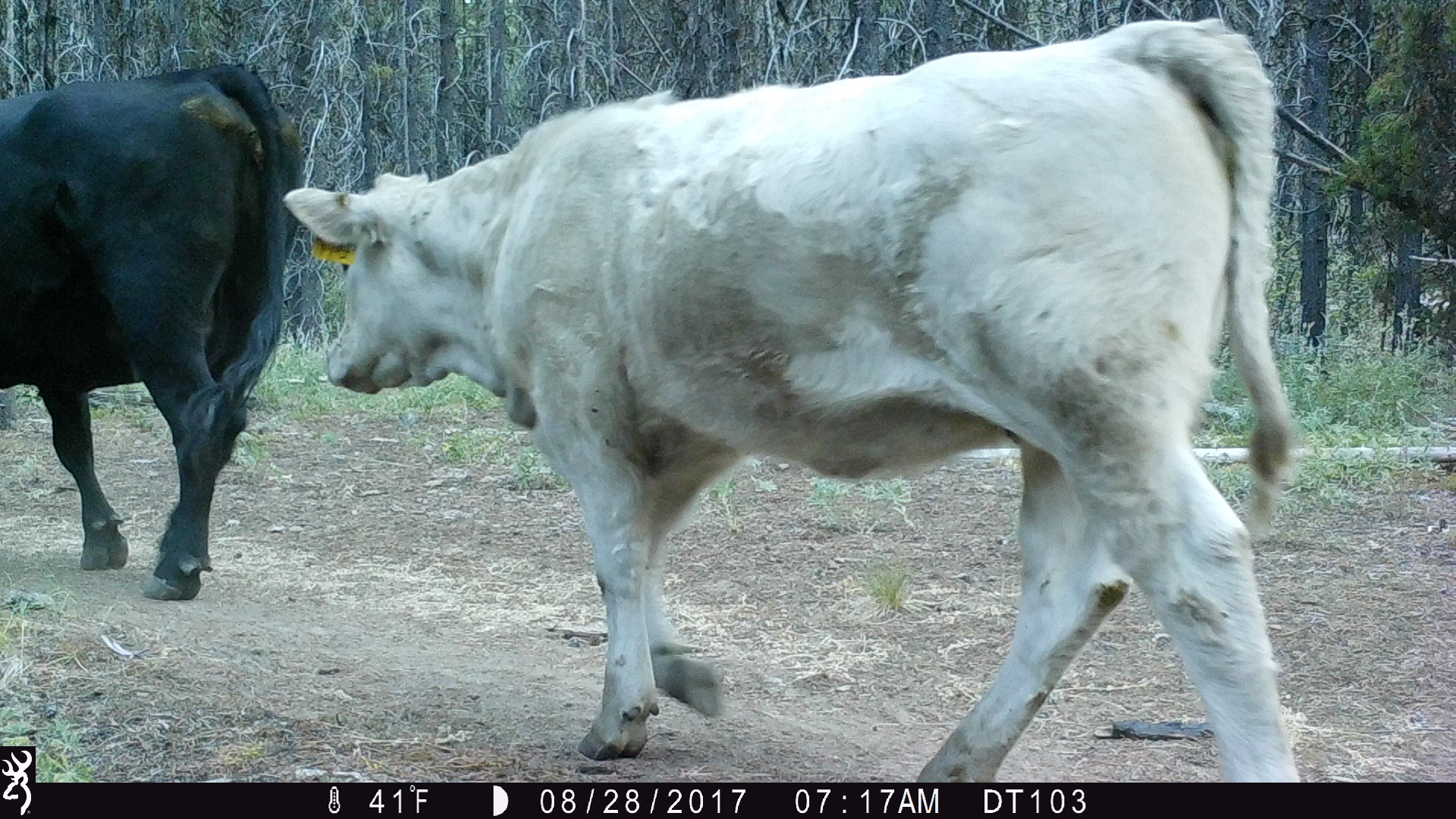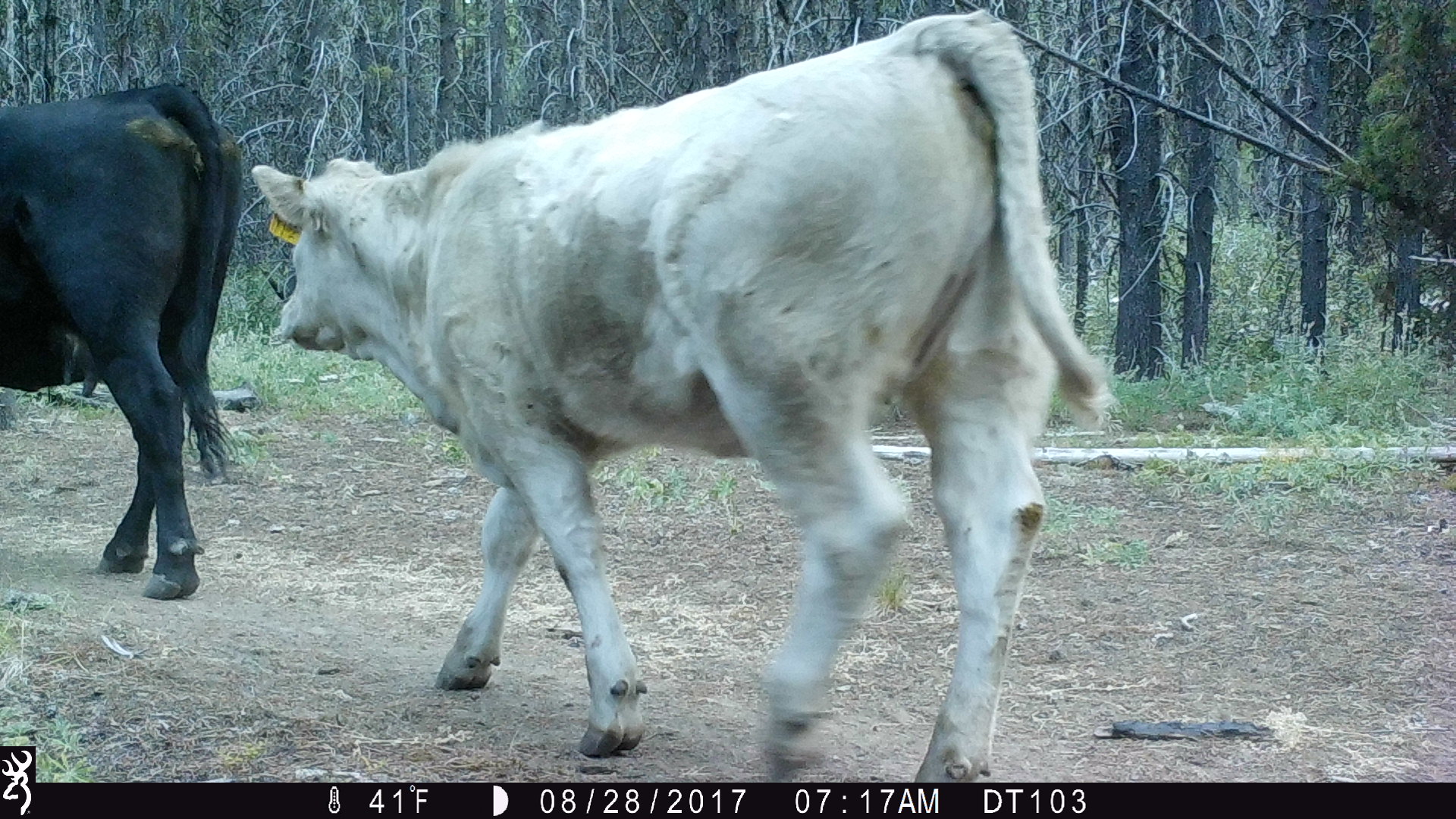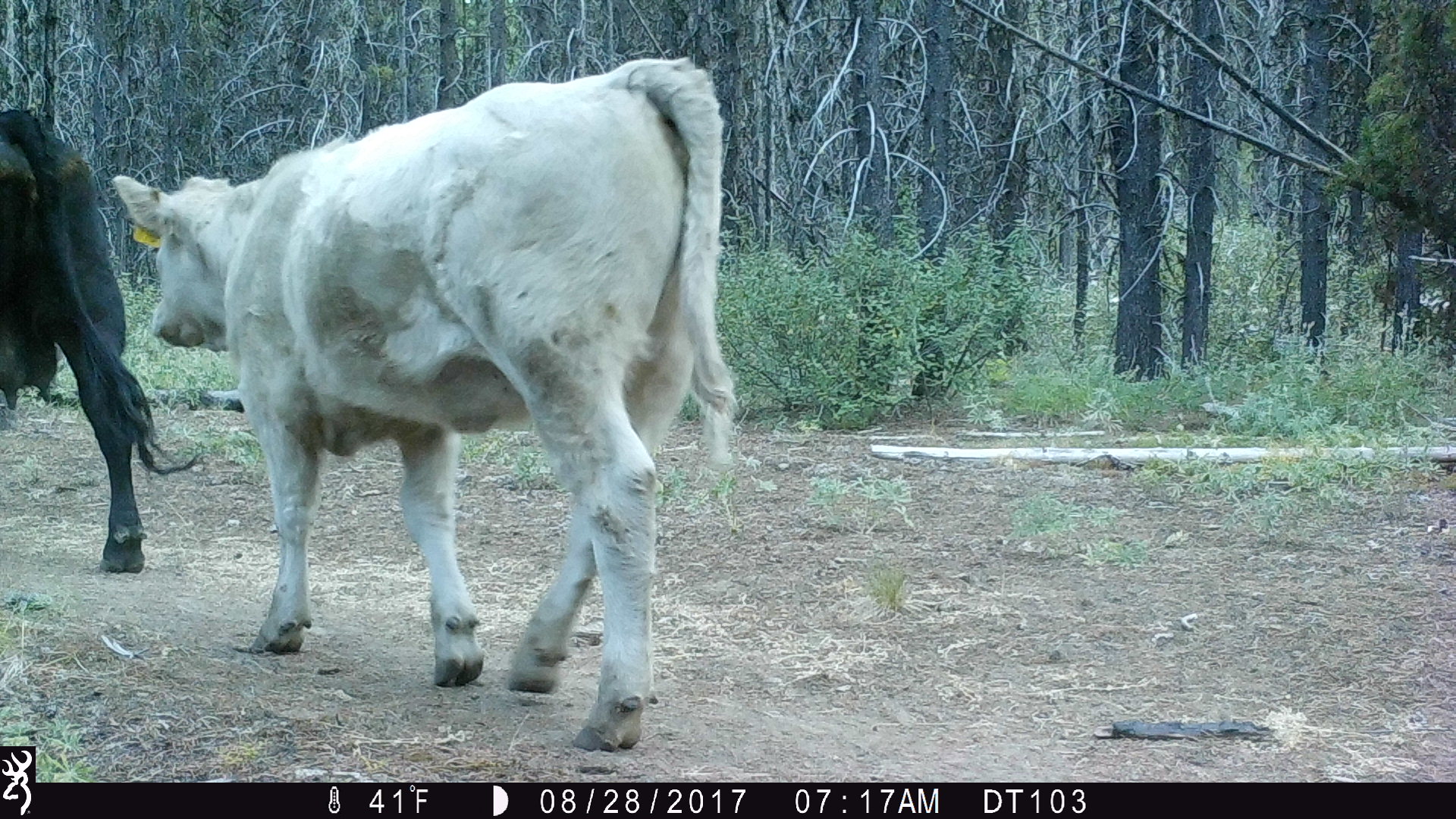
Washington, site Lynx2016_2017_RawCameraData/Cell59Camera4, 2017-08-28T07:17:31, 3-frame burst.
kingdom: Animalia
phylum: Chordata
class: Mammalia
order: Artiodactyla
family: Bovidae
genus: Bos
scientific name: Bos taurus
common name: domestic cattle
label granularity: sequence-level